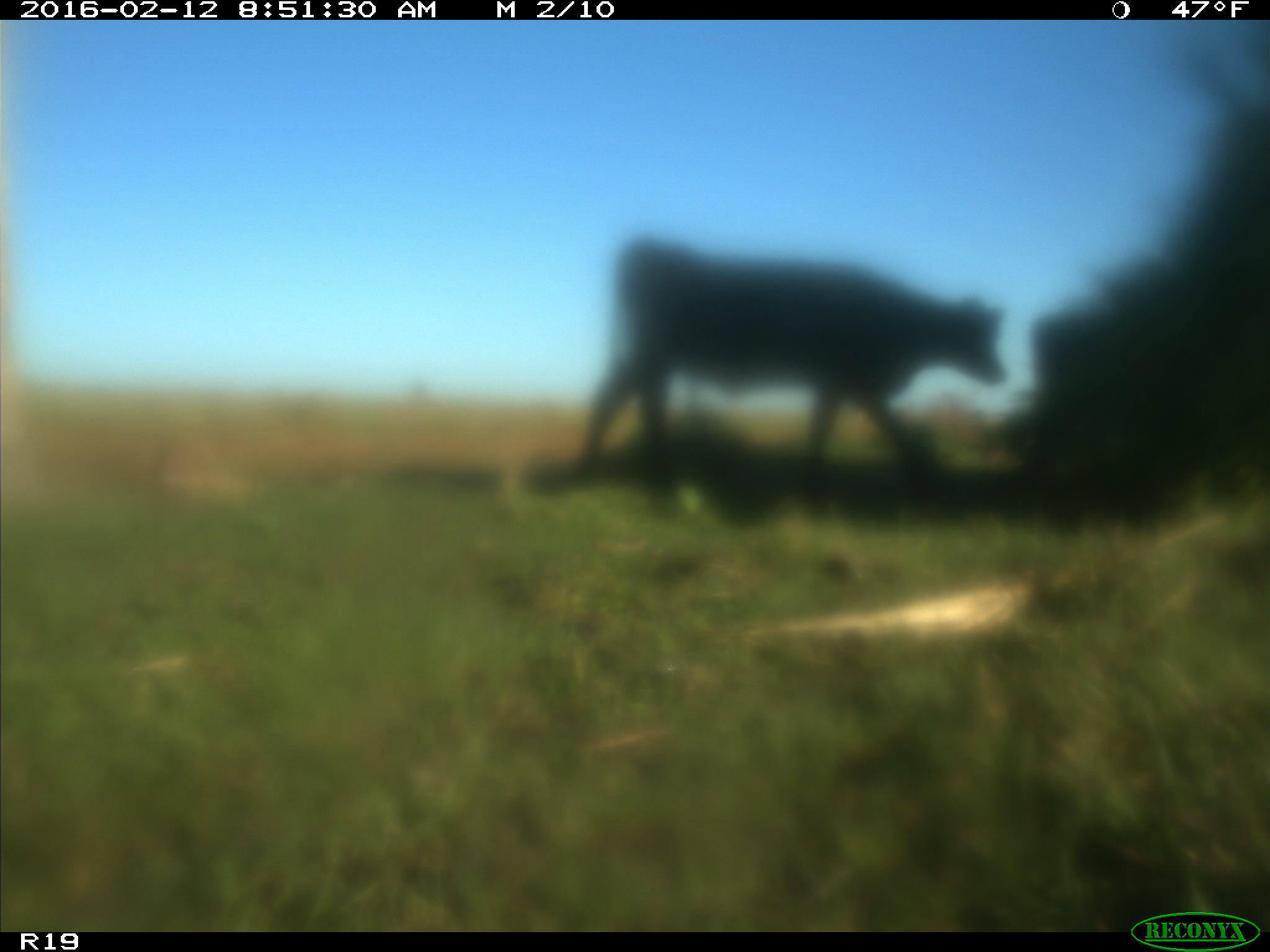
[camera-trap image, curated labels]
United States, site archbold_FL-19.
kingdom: Animalia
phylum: Chordata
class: Mammalia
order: Artiodactyla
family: Bovidae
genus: Bos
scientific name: Bos taurus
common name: domestic cow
Bos taurus (domestic cow).